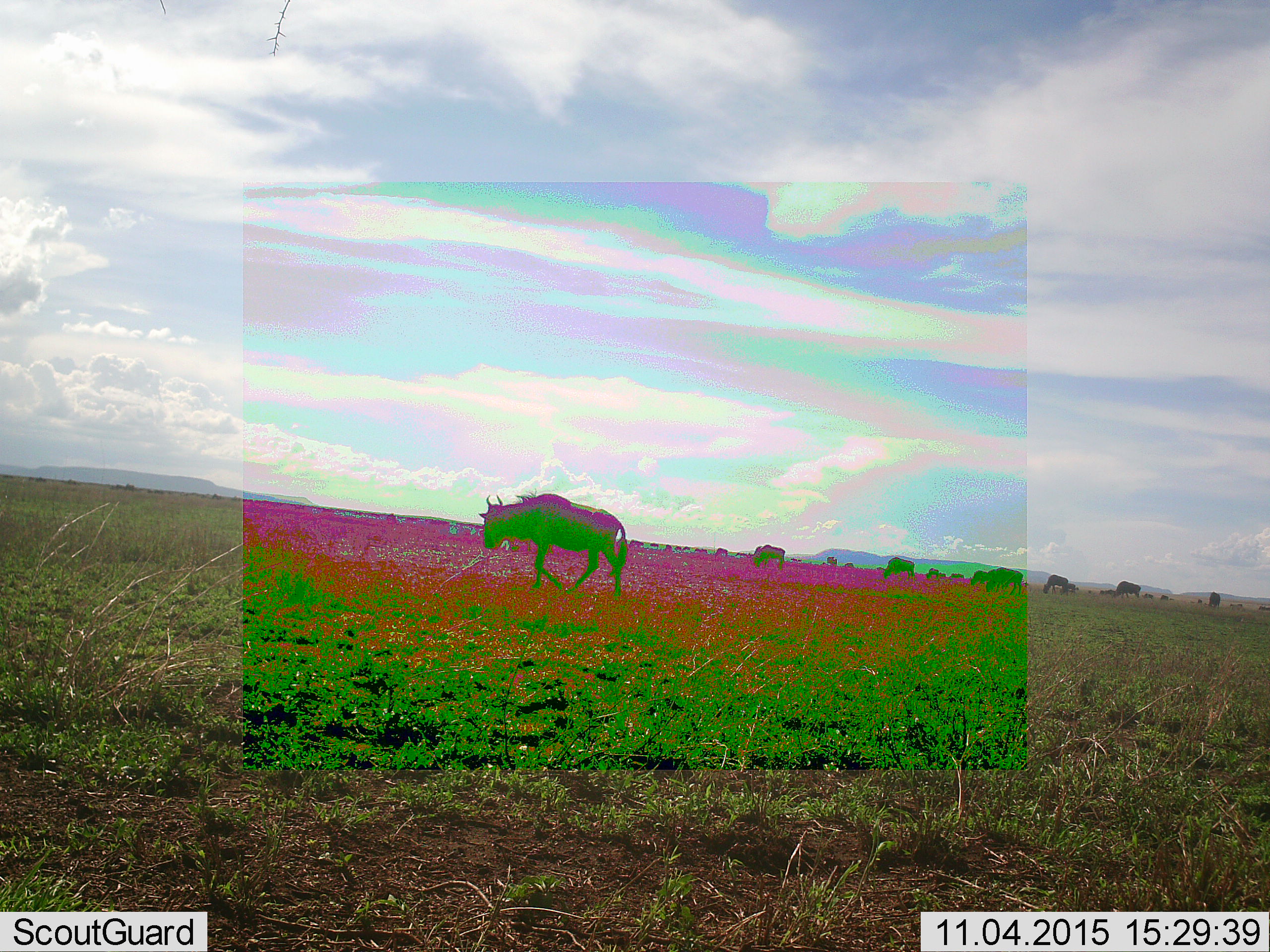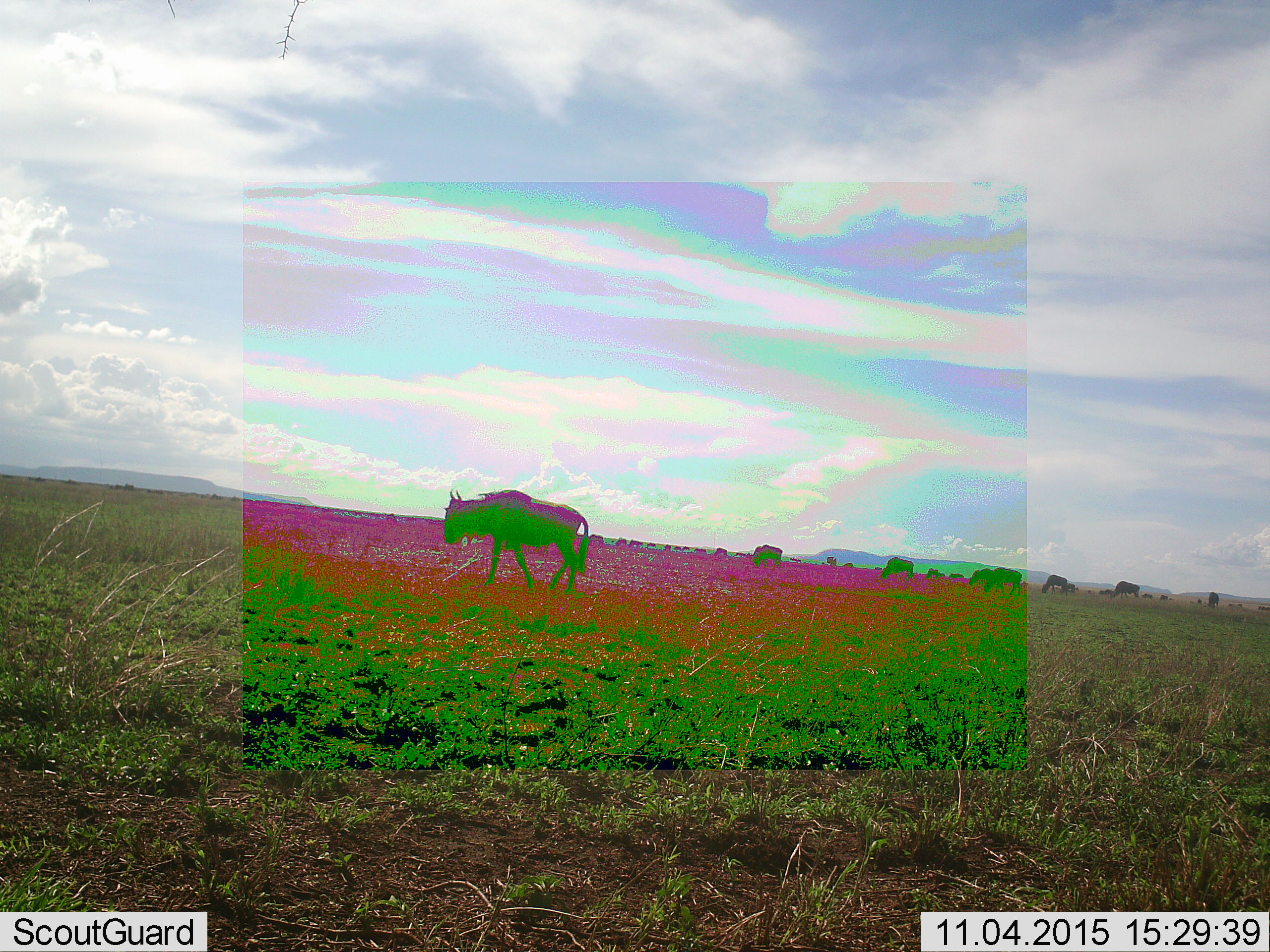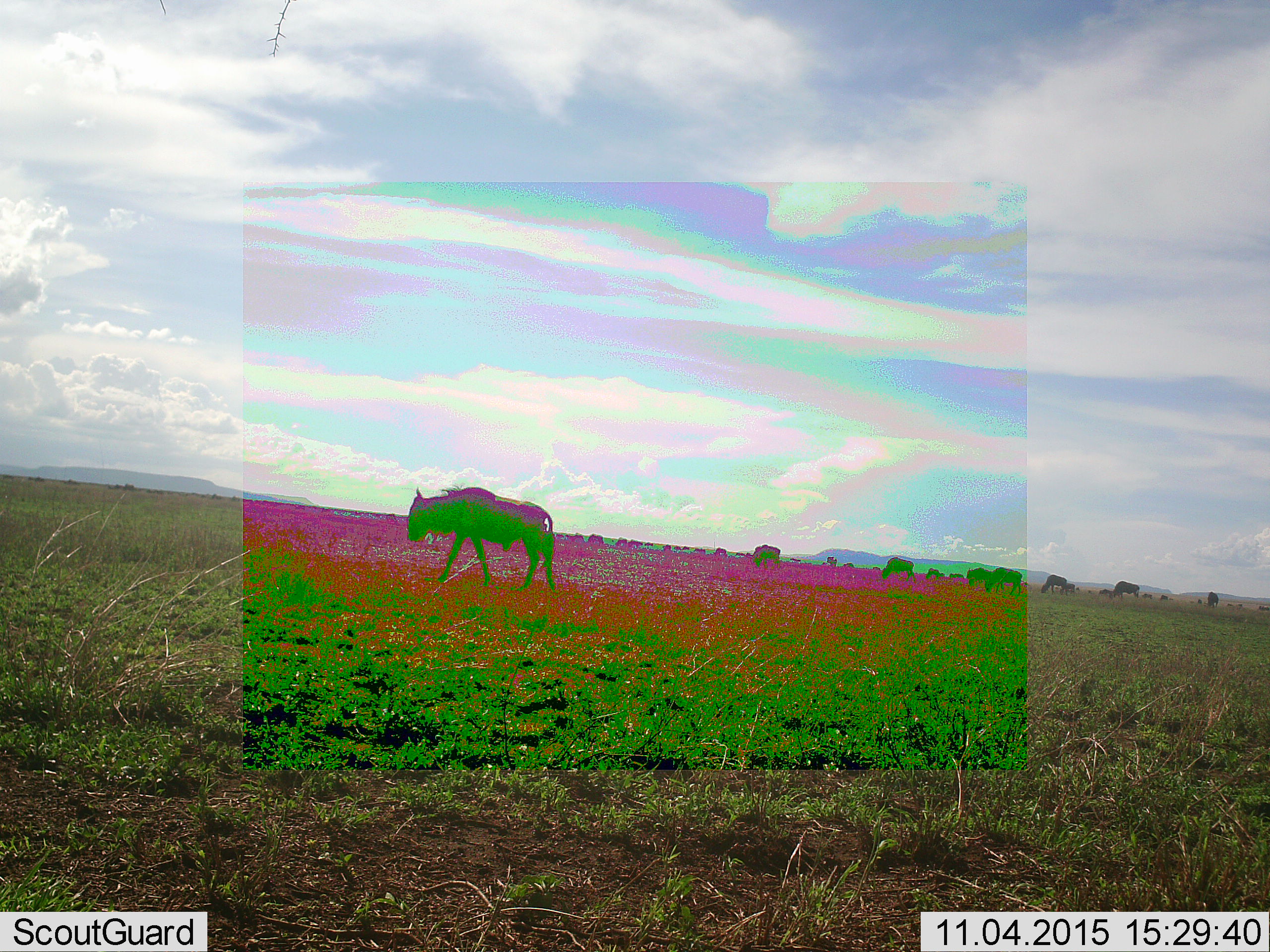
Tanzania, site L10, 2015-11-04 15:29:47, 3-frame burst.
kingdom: Animalia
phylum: Chordata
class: Mammalia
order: Artiodactyla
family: Bovidae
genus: Connochaetes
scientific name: Connochaetes taurinus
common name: blue wildebeest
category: wildebeest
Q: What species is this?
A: Wildebeest (blue wildebeest) (Connochaetes taurinus).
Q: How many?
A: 11-50.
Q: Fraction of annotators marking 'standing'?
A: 29%.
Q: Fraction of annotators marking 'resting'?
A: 14%.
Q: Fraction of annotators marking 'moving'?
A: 100%.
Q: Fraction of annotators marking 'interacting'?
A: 0%.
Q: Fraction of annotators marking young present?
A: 0%.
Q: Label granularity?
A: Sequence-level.